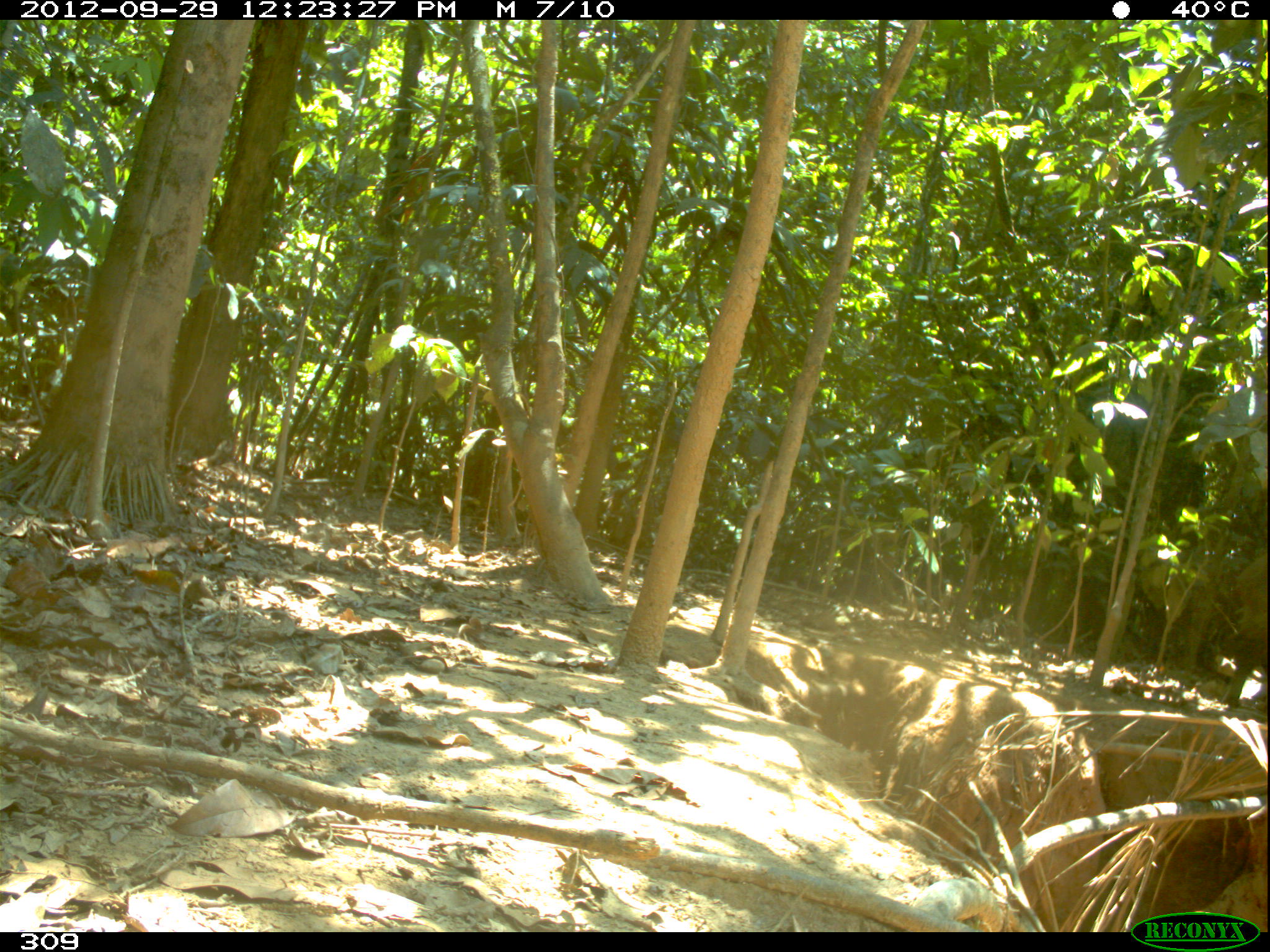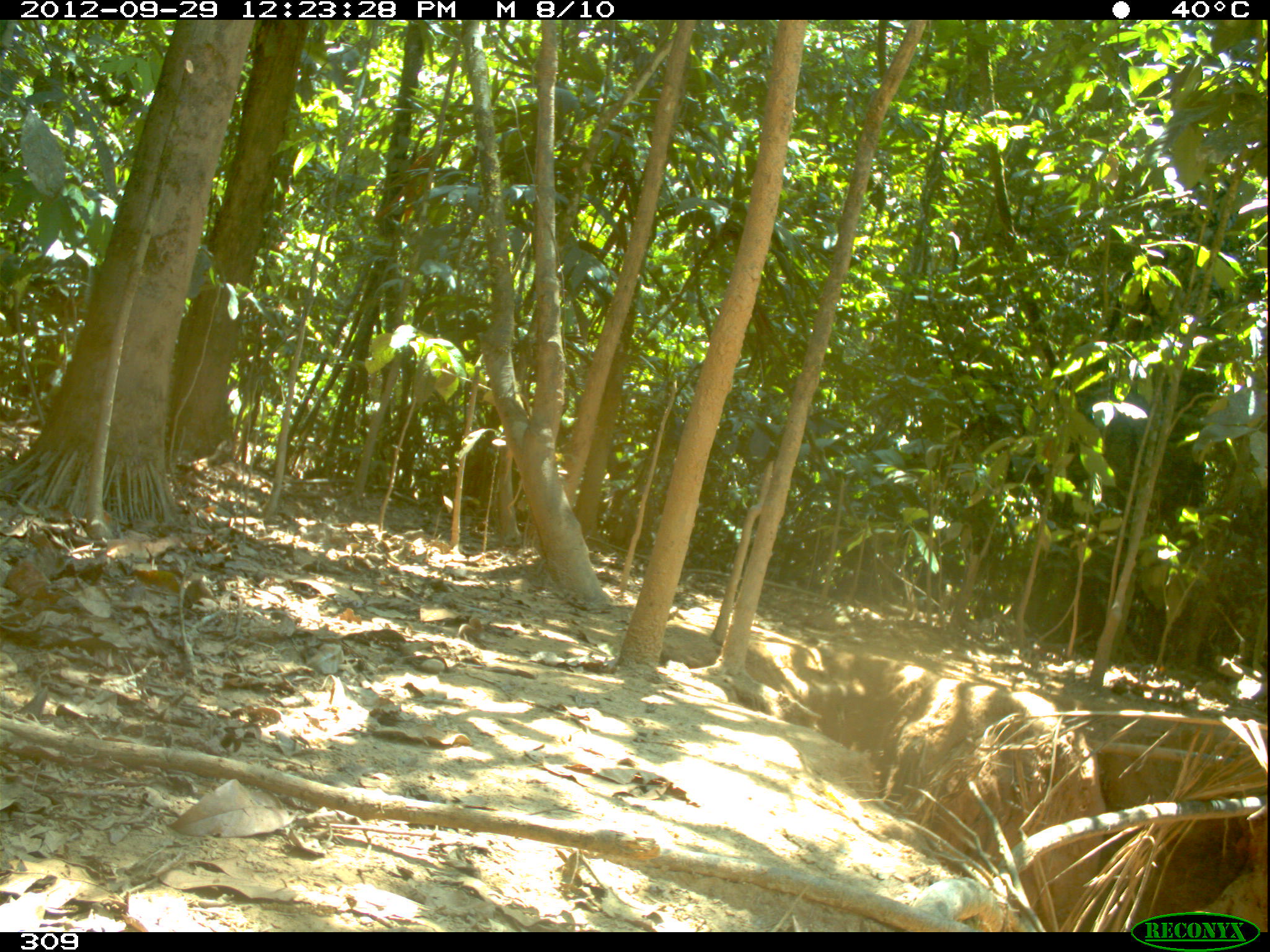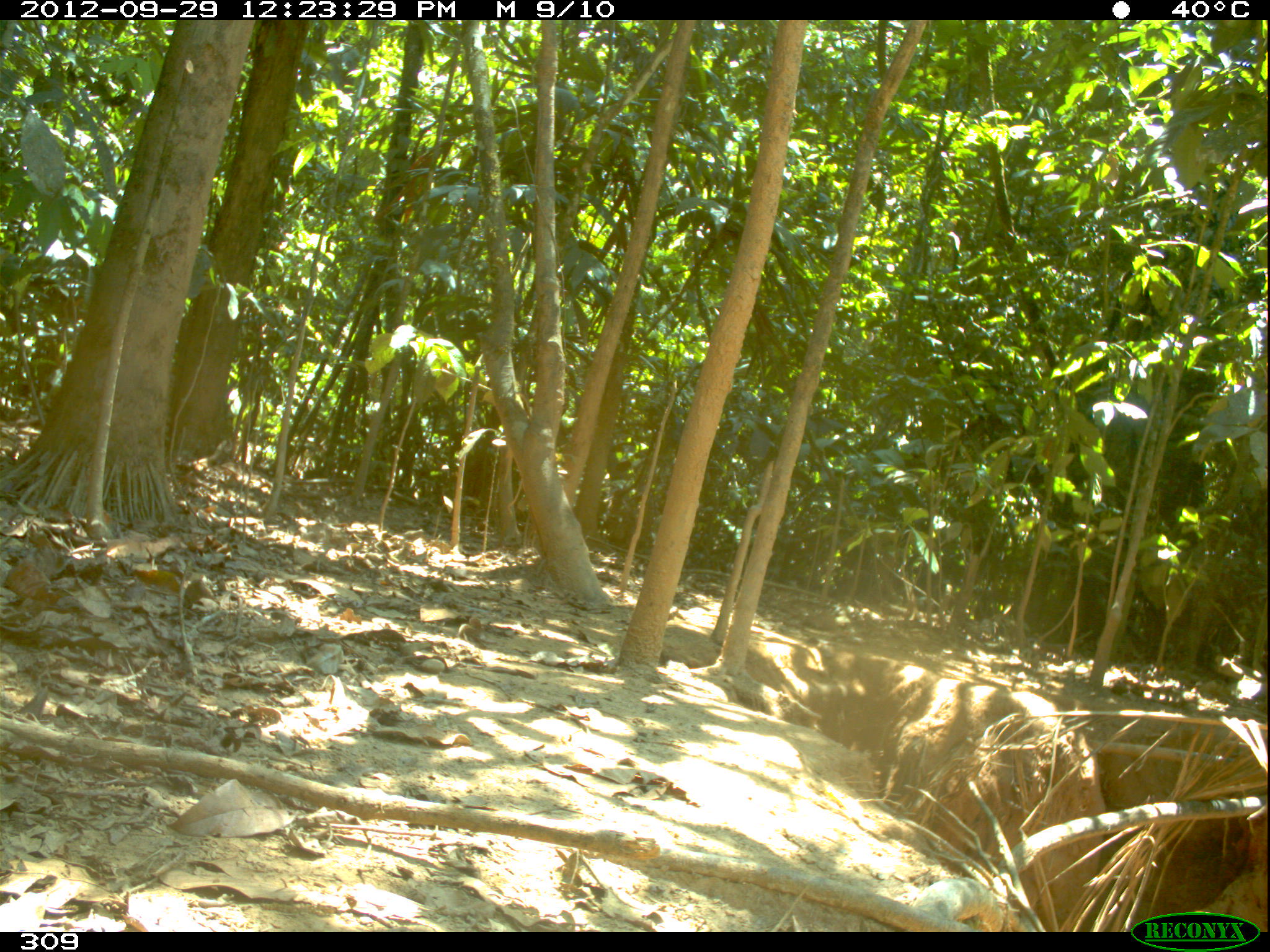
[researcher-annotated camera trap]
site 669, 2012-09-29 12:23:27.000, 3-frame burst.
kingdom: Animalia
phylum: Chordata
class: Mammalia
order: Artiodactyla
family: Tayassuidae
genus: Tayassu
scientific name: Tayassu pecari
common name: white-lipped peccary